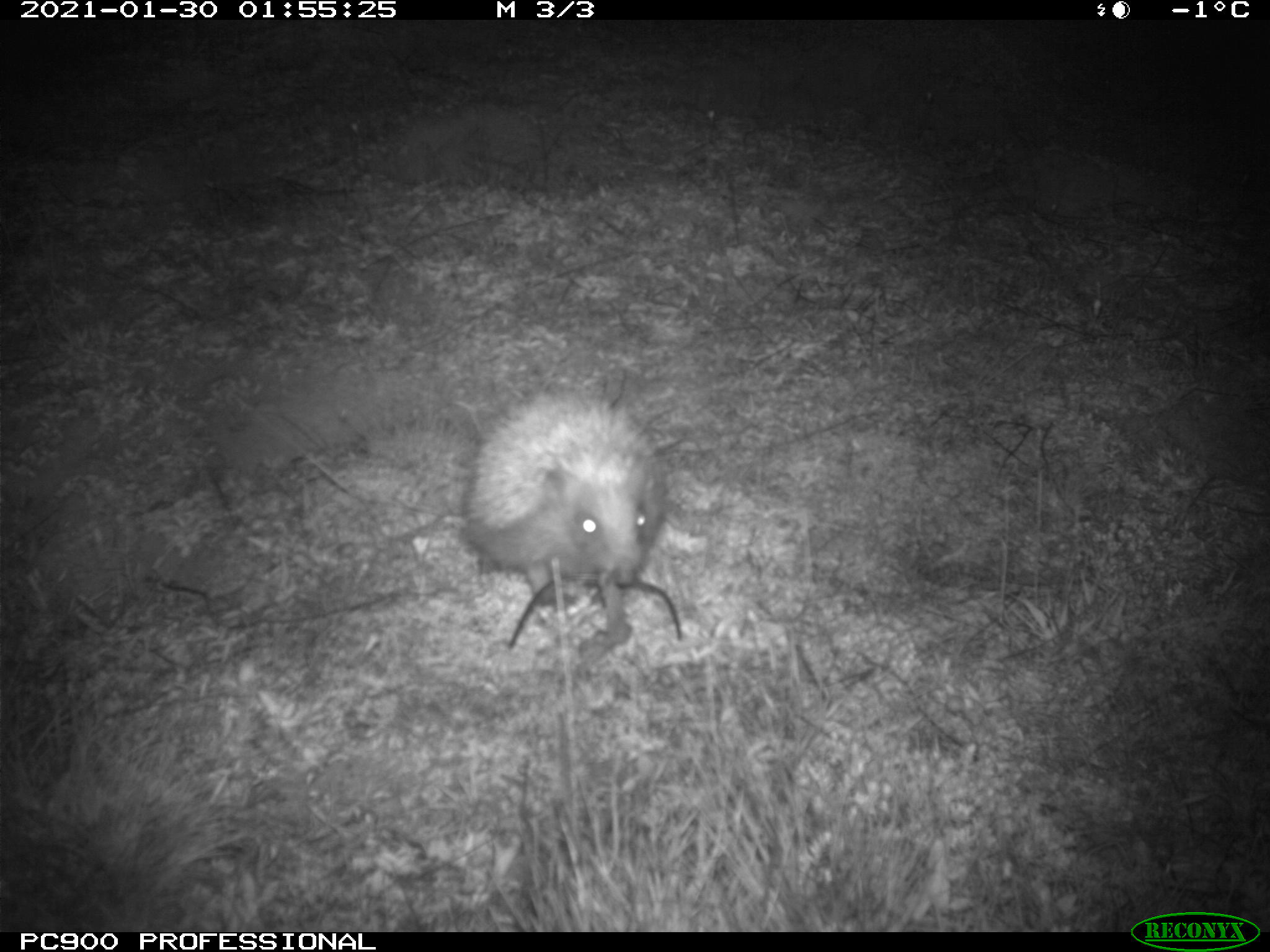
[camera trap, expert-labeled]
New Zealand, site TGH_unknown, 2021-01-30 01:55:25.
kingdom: Animalia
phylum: Chordata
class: Mammalia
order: Eulipotyphla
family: Erinaceidae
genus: Erinaceus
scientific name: Erinaceus europaeus europaeus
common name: european hedgehog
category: hedgehog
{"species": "hedgehog (european hedgehog) (Erinaceus europaeus europaeus)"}